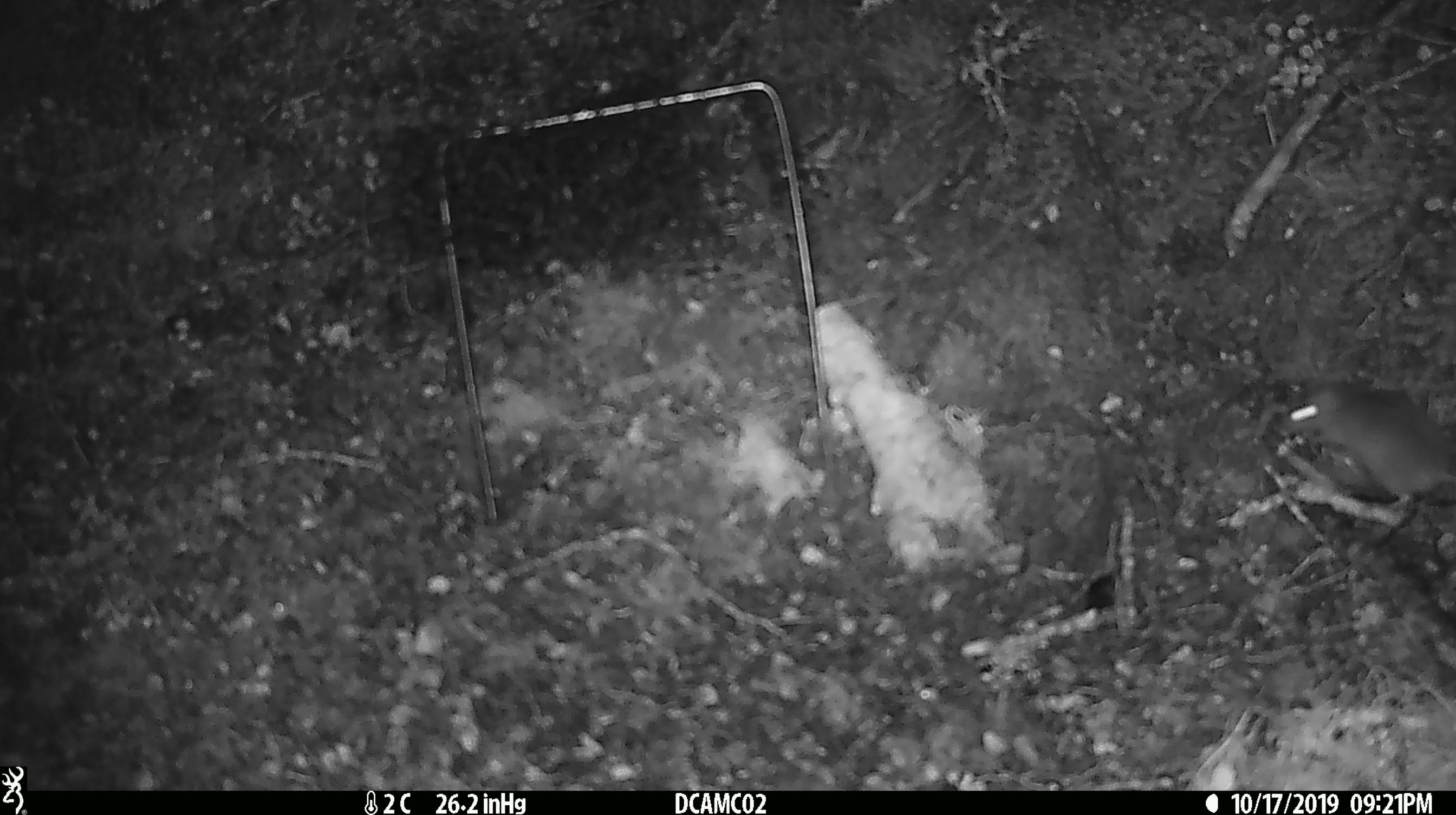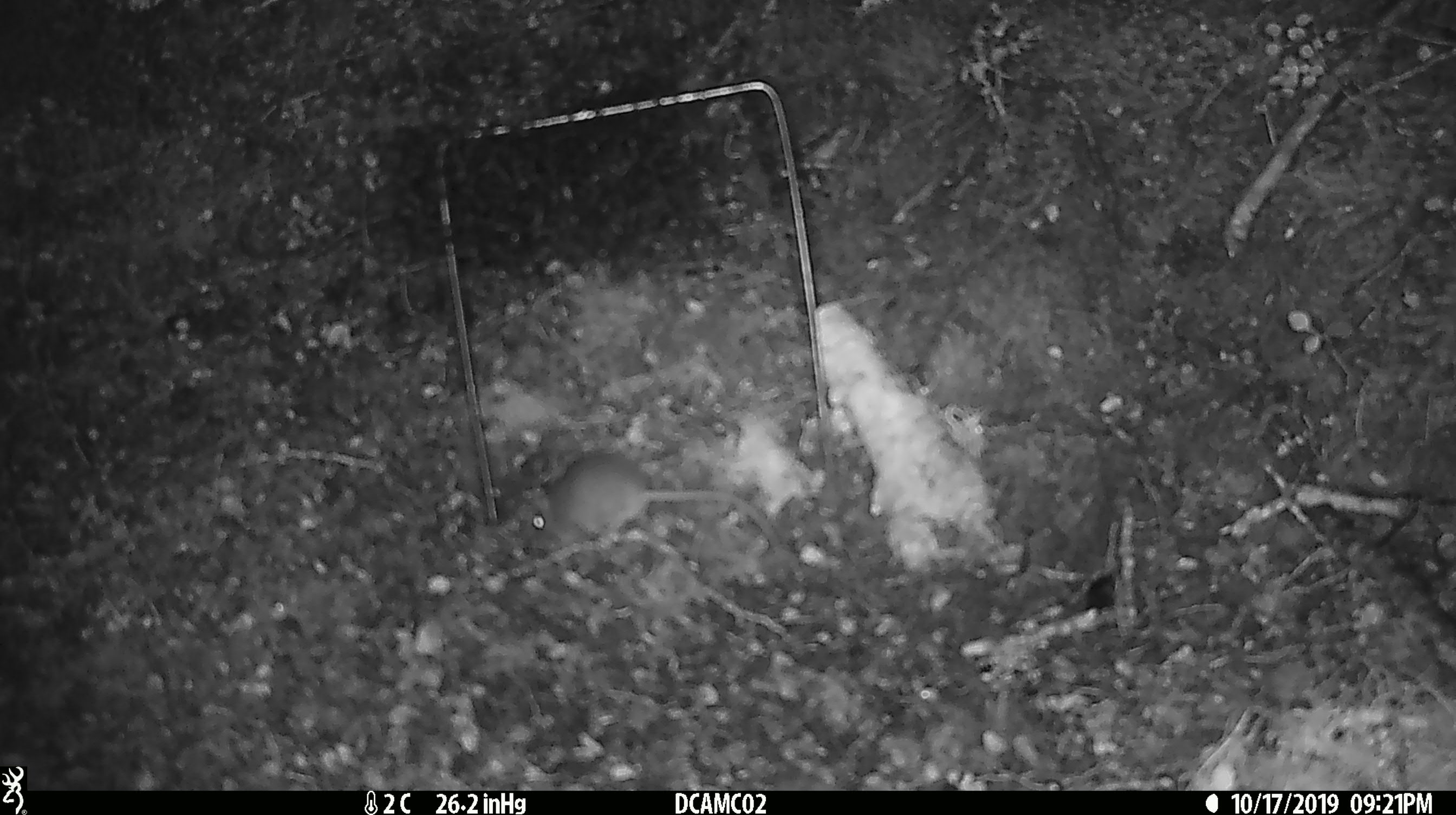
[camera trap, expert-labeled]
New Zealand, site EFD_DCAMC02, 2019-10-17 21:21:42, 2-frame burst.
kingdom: Animalia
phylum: Chordata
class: Mammalia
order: Rodentia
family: Muridae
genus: Mus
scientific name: Mus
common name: mouse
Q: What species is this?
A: Mouse (Mus).